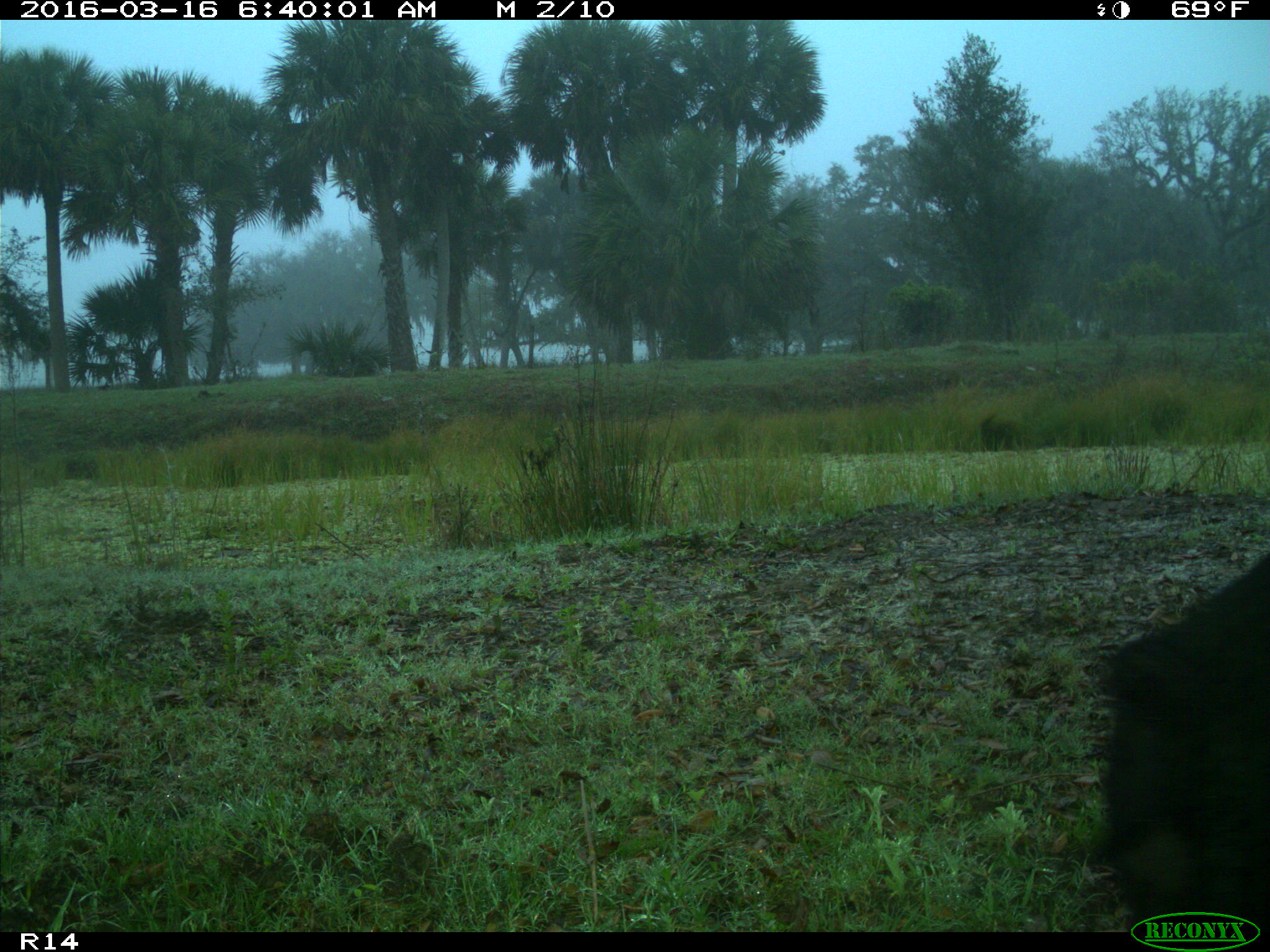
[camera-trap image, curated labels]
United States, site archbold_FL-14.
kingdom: Animalia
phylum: Chordata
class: Mammalia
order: Artiodactyla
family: Suidae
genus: Sus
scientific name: Sus scrofa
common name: wild boar